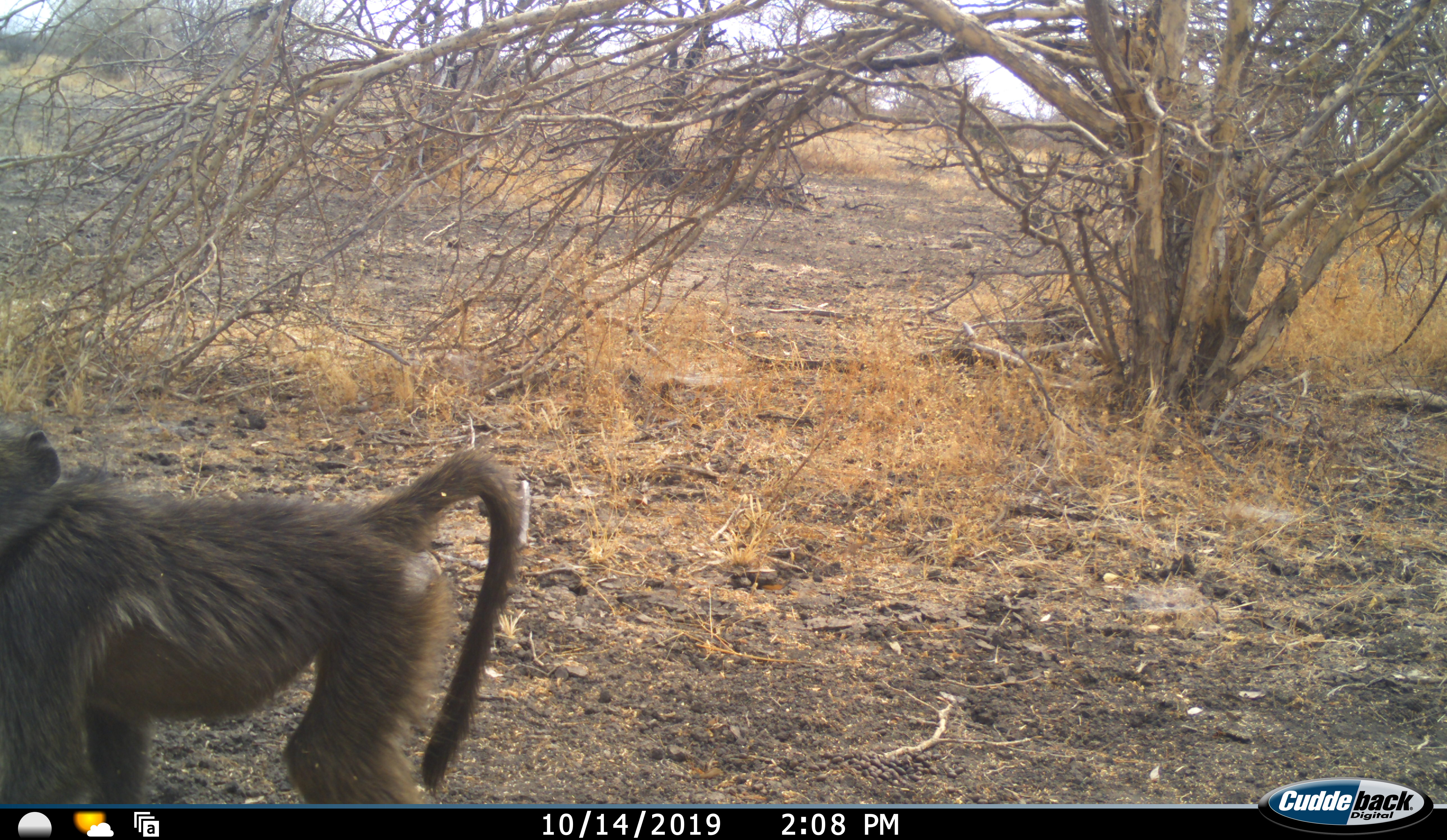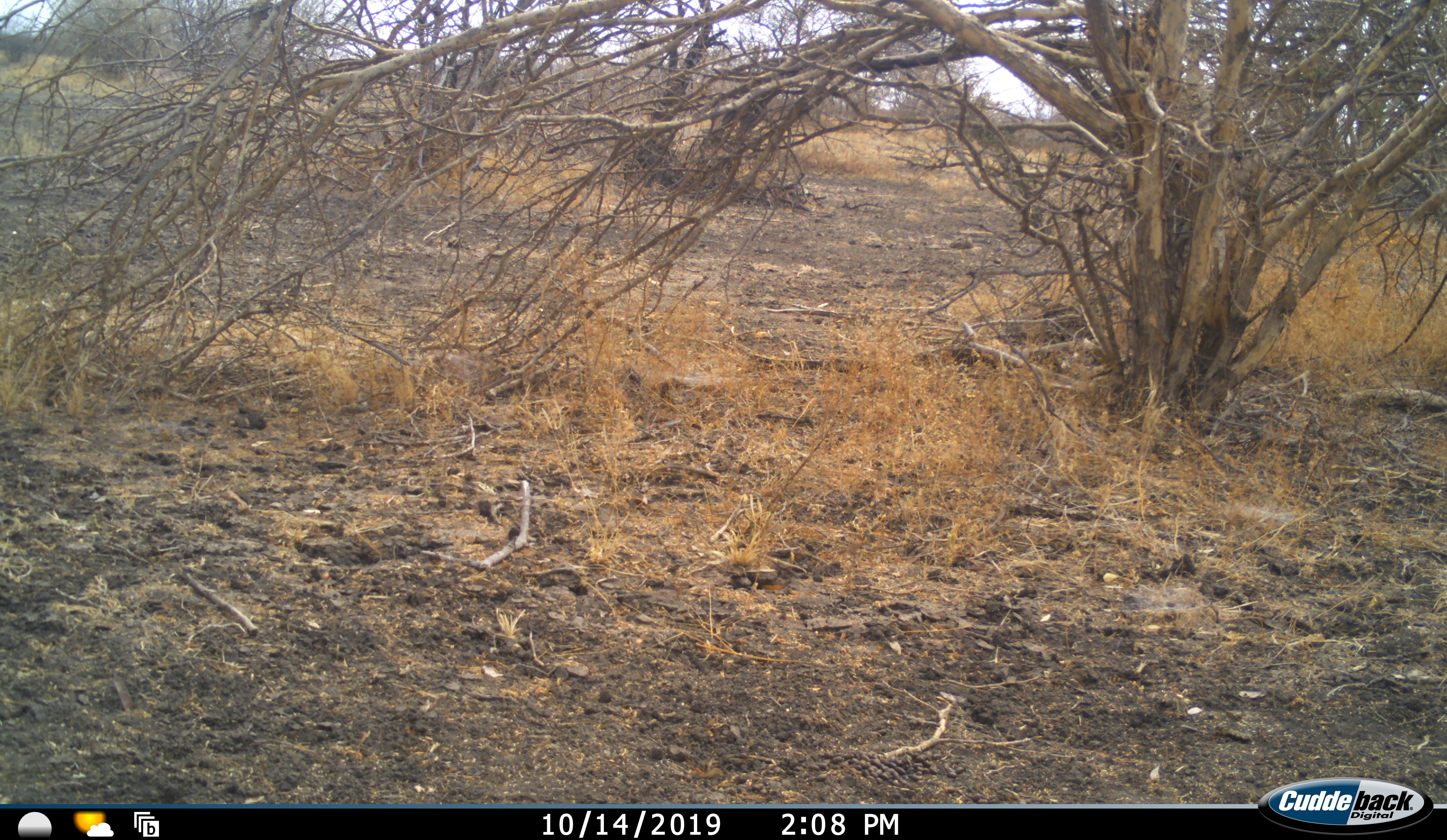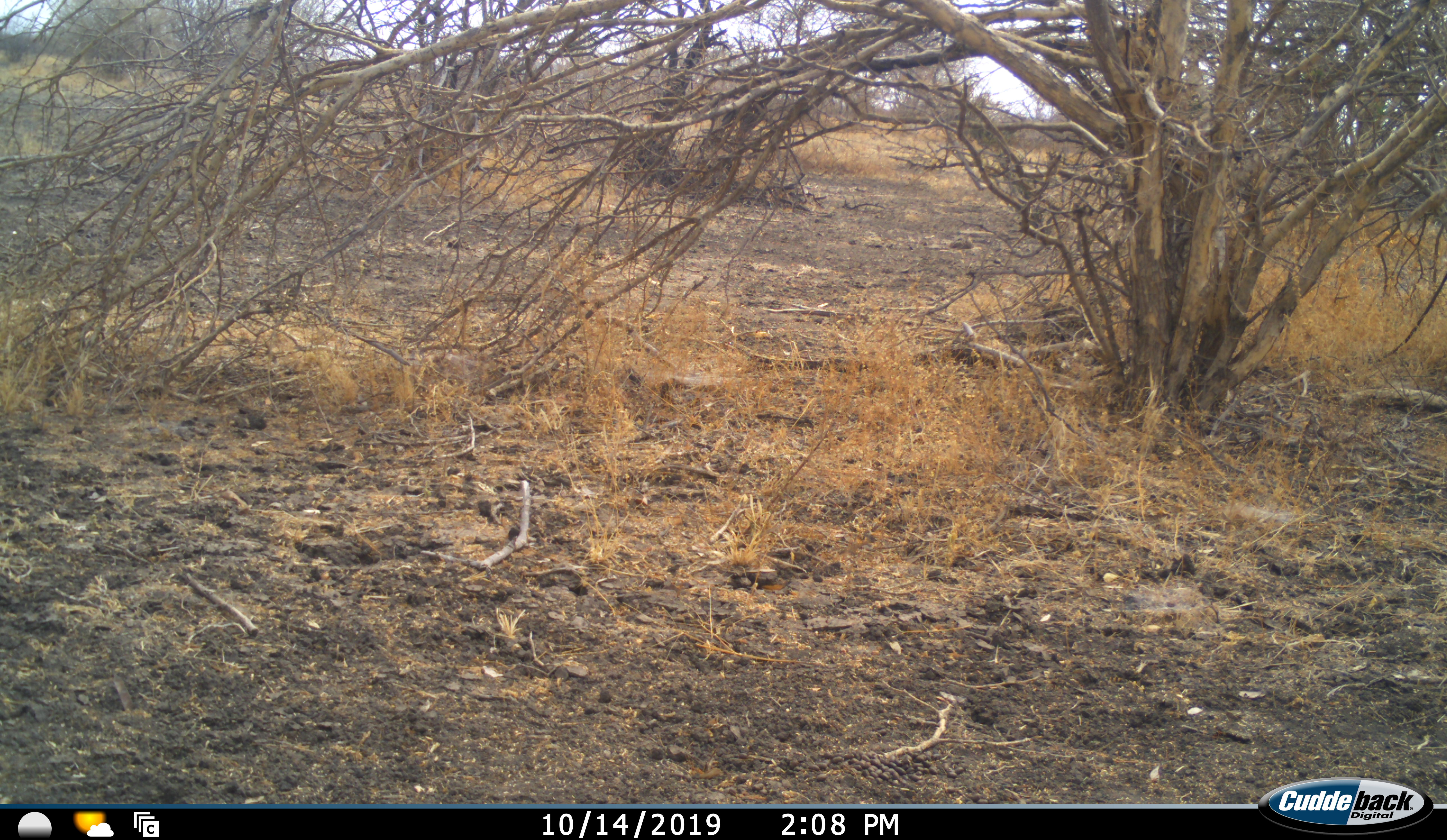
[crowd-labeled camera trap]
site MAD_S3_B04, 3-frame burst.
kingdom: Animalia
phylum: Chordata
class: Mammalia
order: Primates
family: Cercopithecidae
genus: Papio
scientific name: Papio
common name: baboon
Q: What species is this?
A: Baboon (Papio).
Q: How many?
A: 1.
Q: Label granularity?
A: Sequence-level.